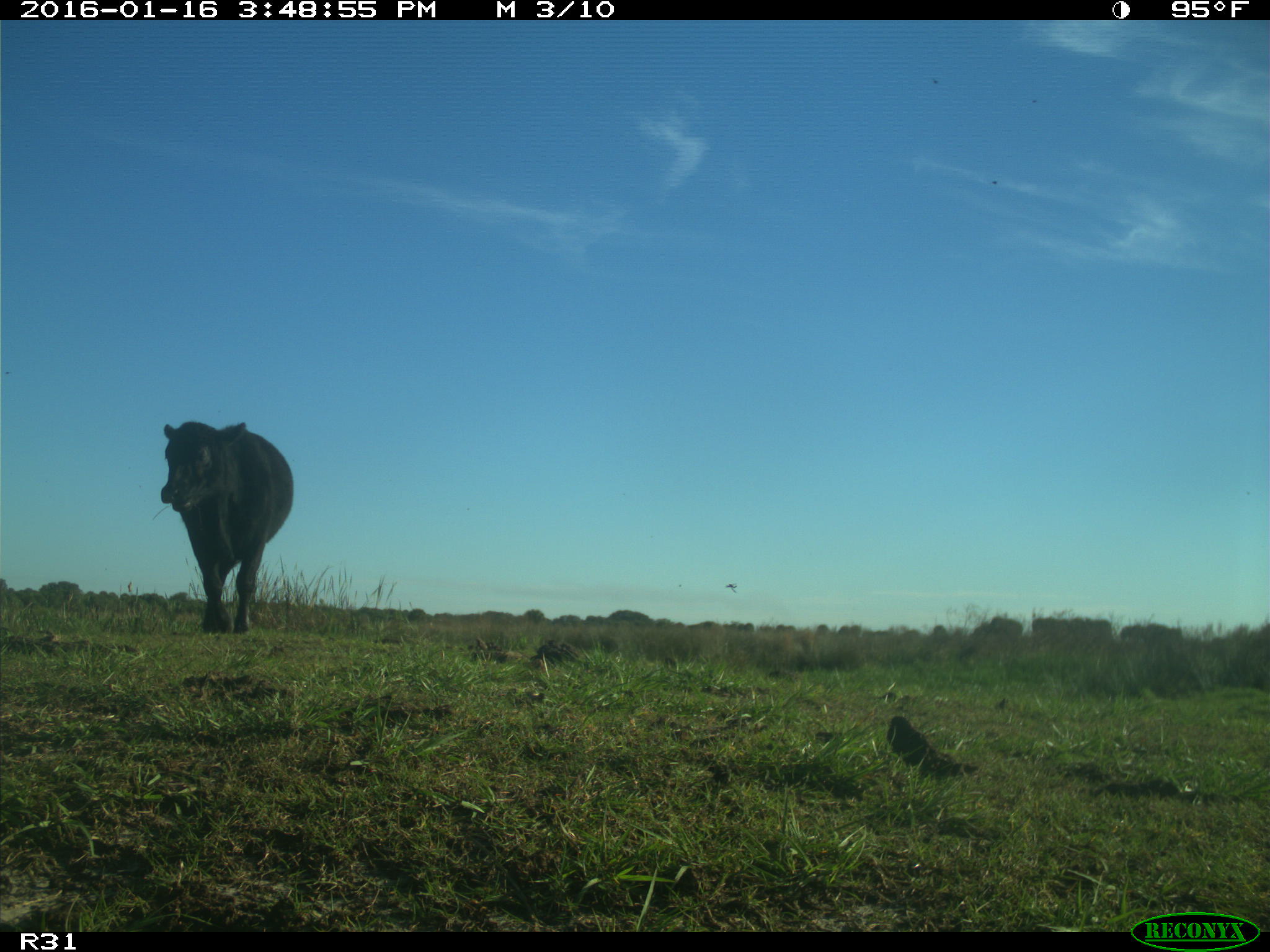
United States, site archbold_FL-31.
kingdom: Animalia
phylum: Chordata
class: Mammalia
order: Artiodactyla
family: Bovidae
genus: Bos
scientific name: Bos taurus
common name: domestic cow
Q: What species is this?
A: Bos taurus (domestic cow).